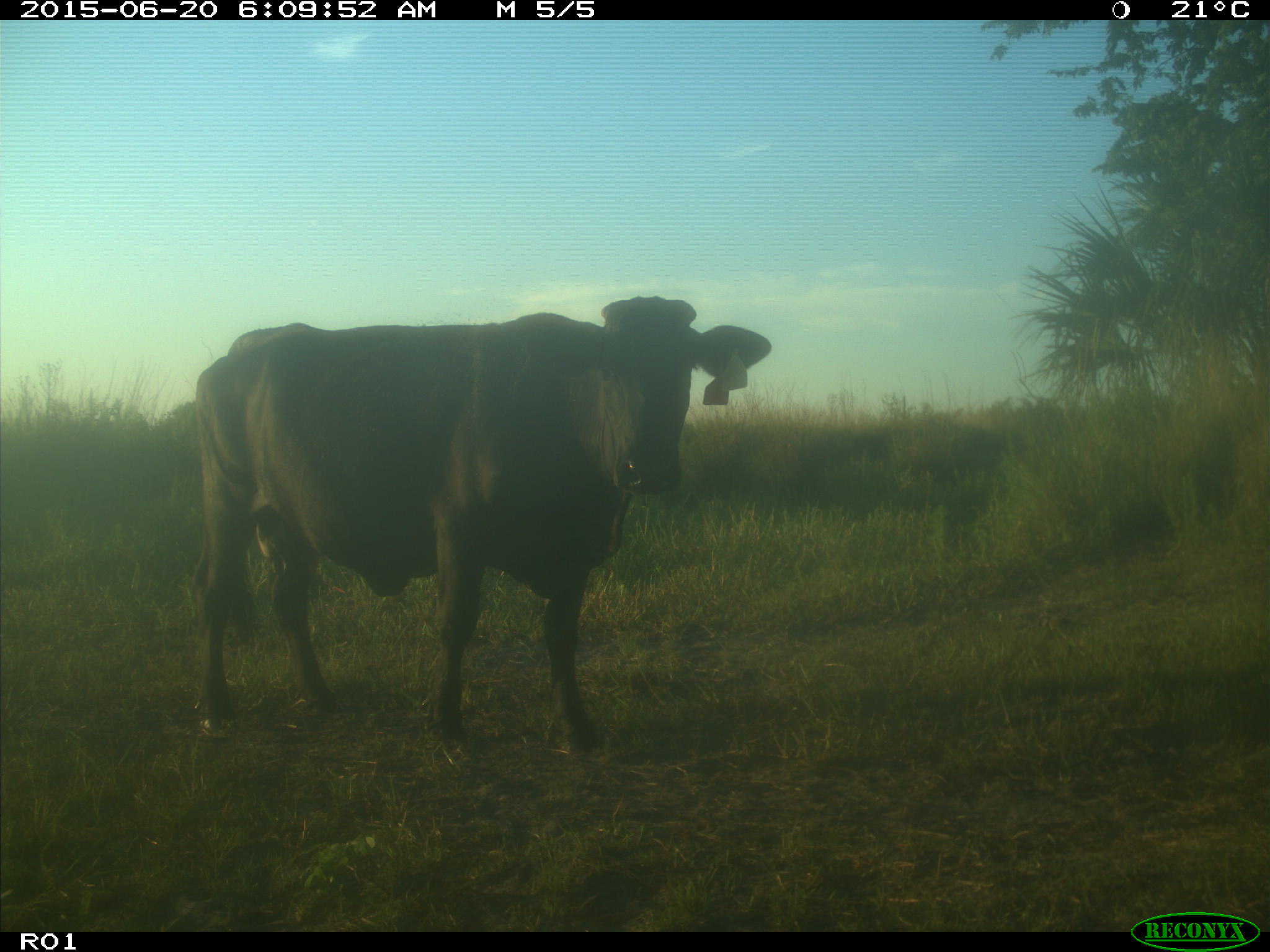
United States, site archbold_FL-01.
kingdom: Animalia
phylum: Chordata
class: Mammalia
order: Artiodactyla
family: Bovidae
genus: Bos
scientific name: Bos taurus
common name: domestic cow